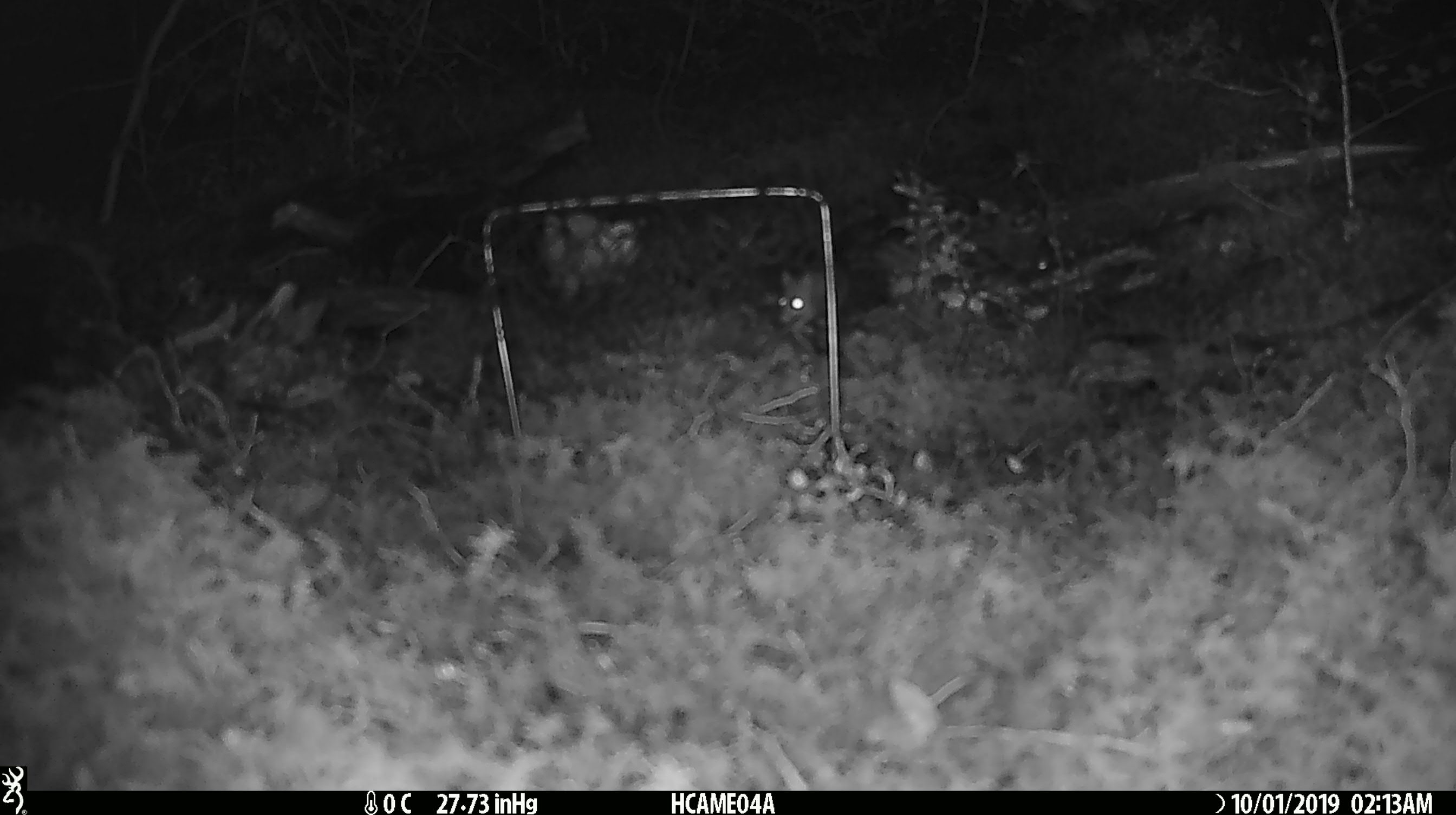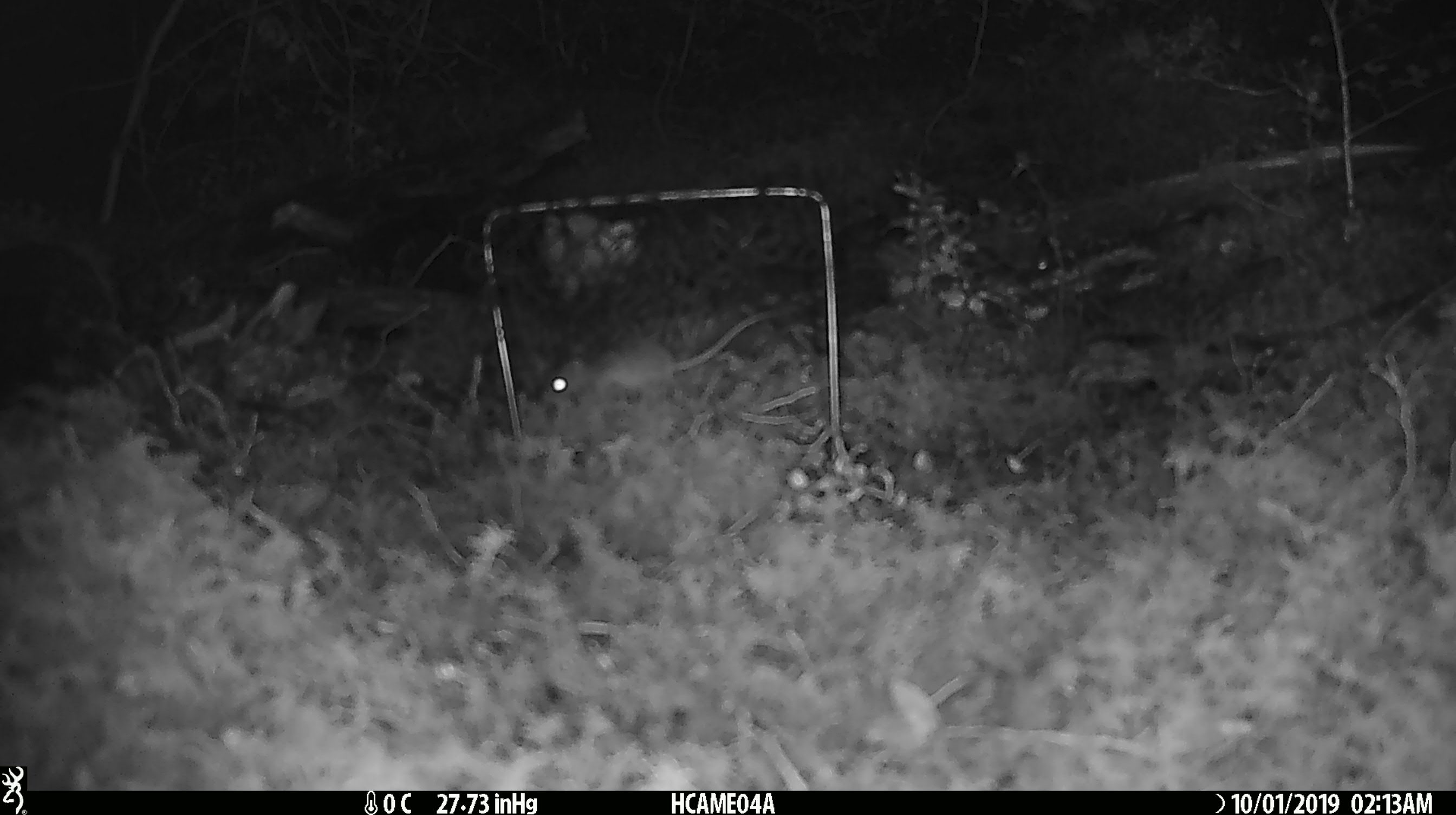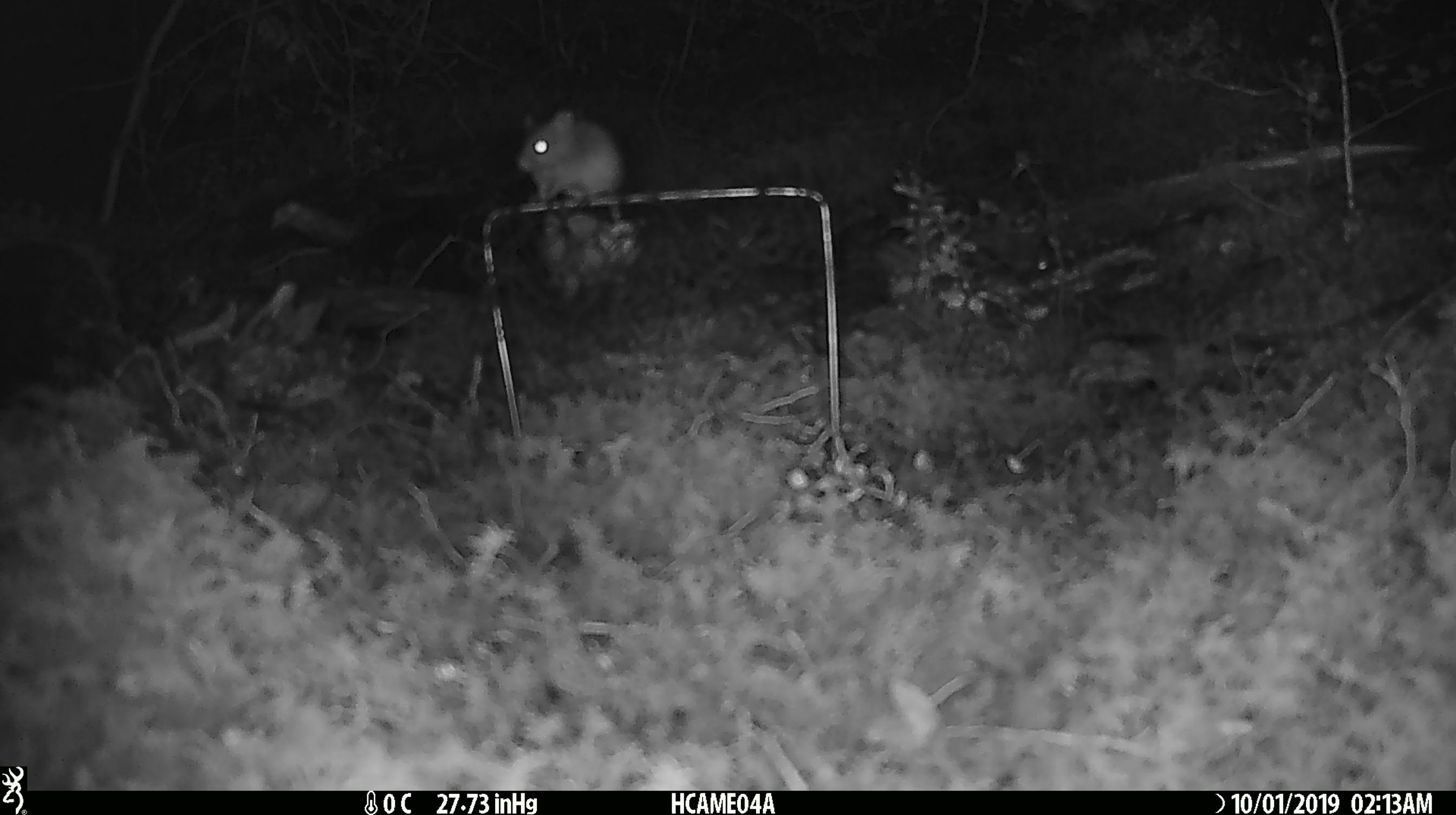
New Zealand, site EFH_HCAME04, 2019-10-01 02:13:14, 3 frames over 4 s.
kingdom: Animalia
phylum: Chordata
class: Mammalia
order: Rodentia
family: Muridae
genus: Mus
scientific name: Mus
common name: mouse